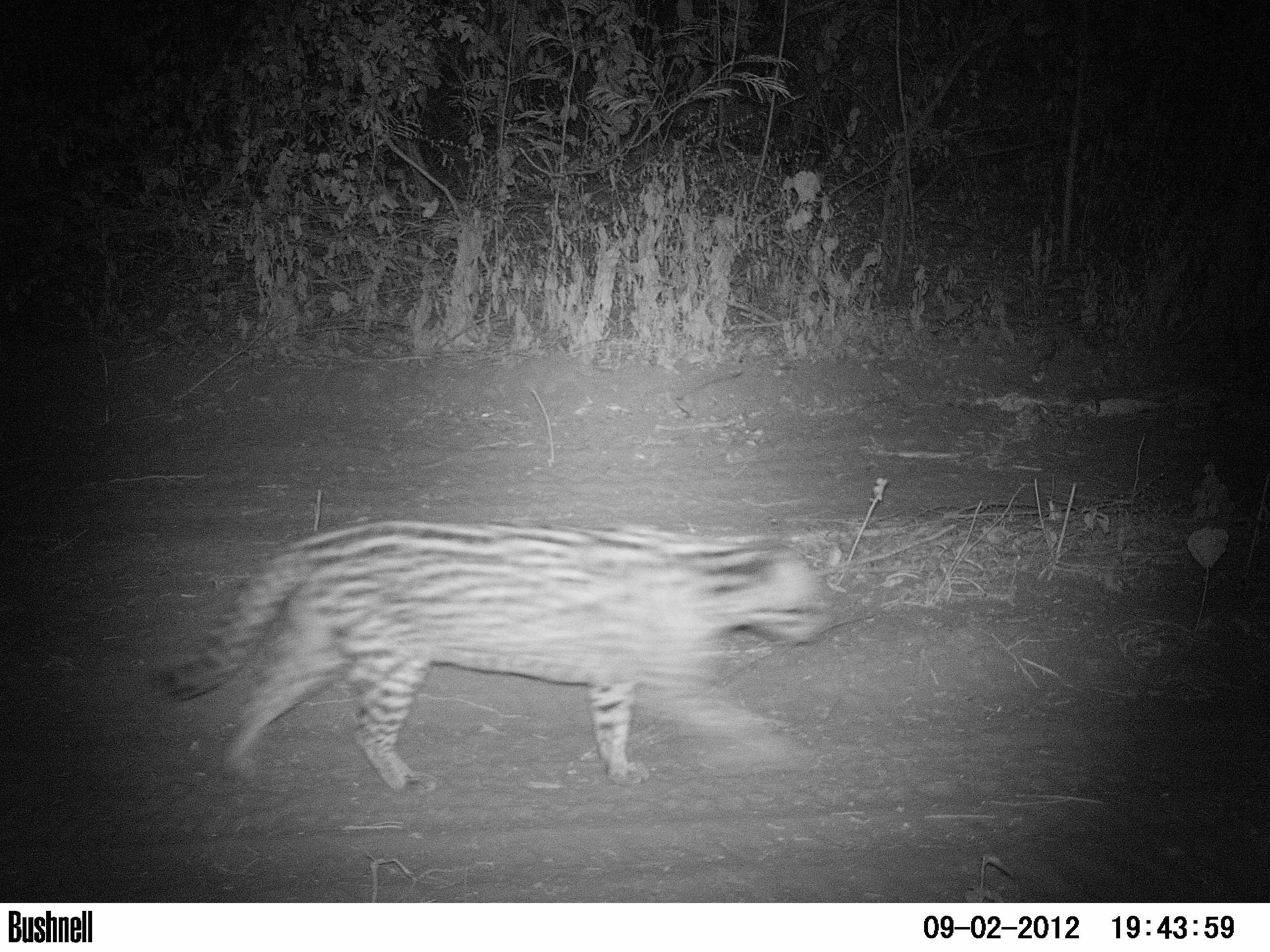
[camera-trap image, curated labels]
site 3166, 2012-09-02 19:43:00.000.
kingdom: Animalia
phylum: Chordata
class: Mammalia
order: Carnivora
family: Felidae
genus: Leopardus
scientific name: Leopardus pardalis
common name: ocelot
Leopardus pardalis (ocelot), count 1.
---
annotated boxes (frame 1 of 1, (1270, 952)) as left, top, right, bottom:
leopardus pardalis: 142, 517, 833, 793